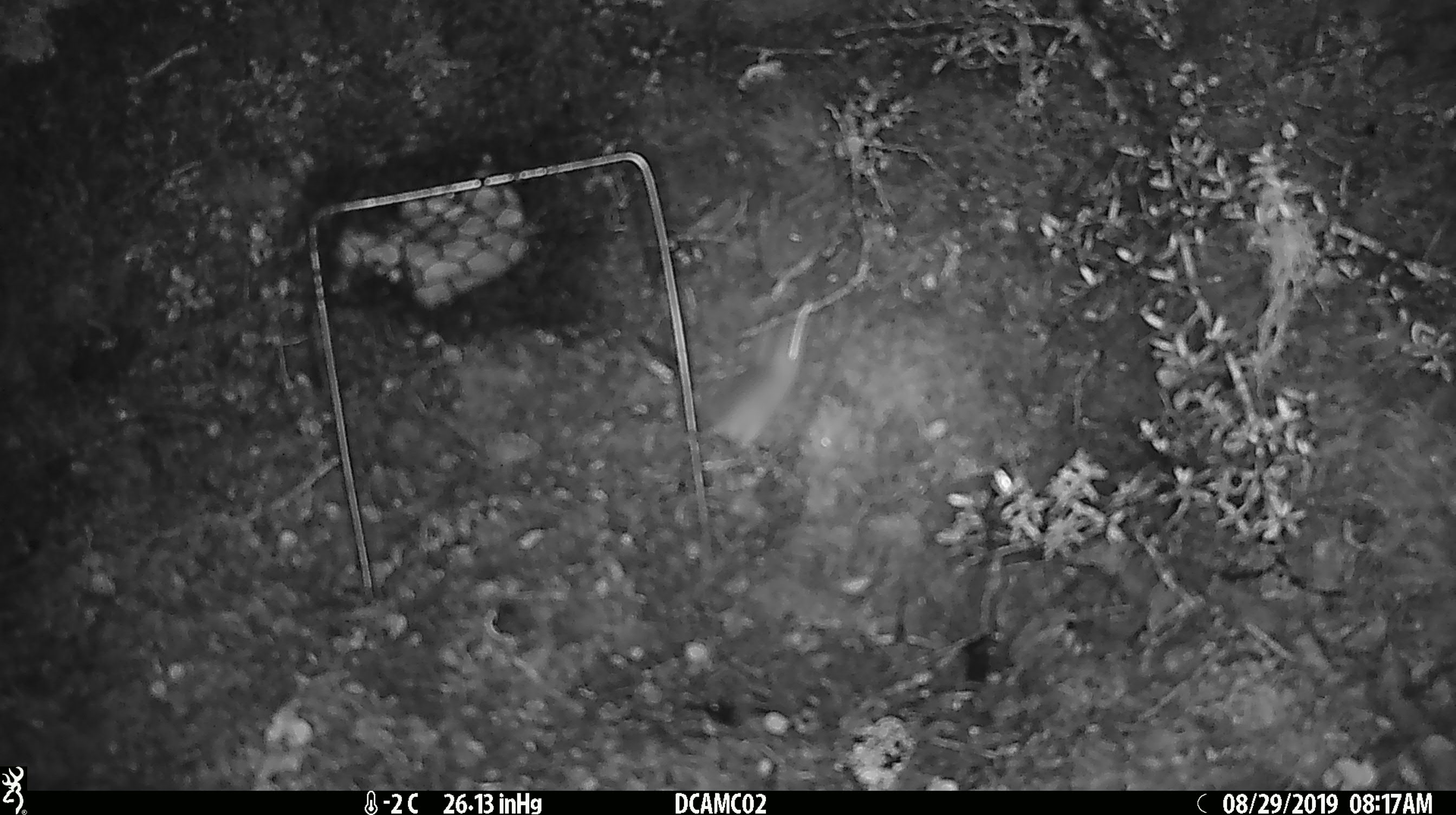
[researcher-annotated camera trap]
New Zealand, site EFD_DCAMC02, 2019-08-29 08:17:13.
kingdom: Animalia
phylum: Chordata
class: Mammalia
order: Rodentia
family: Muridae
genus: Mus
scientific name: Mus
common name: mouse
Mouse (Mus).